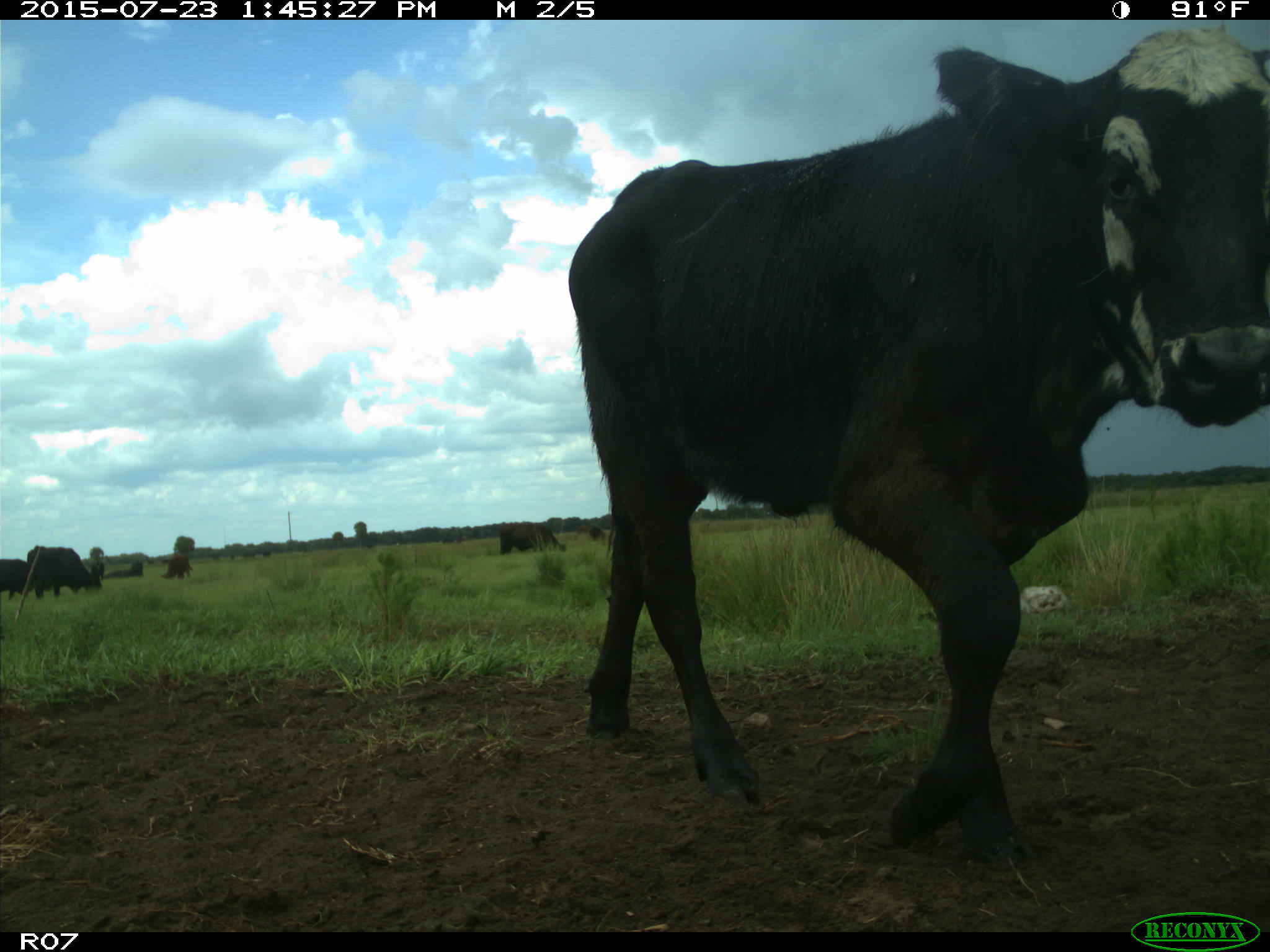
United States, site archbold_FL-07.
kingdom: Animalia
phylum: Chordata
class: Mammalia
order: Artiodactyla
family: Bovidae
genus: Bos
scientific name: Bos taurus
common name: domestic cow